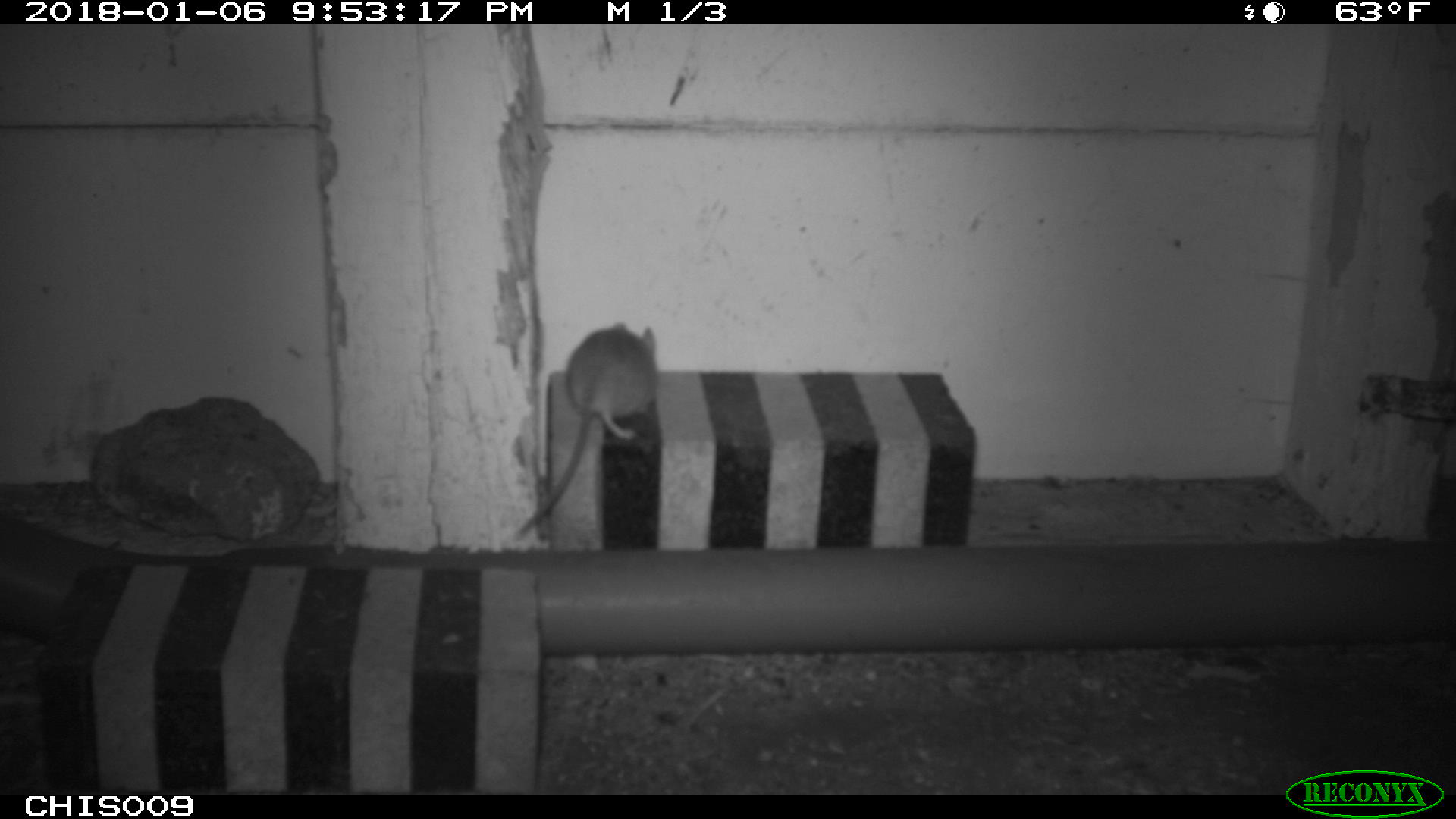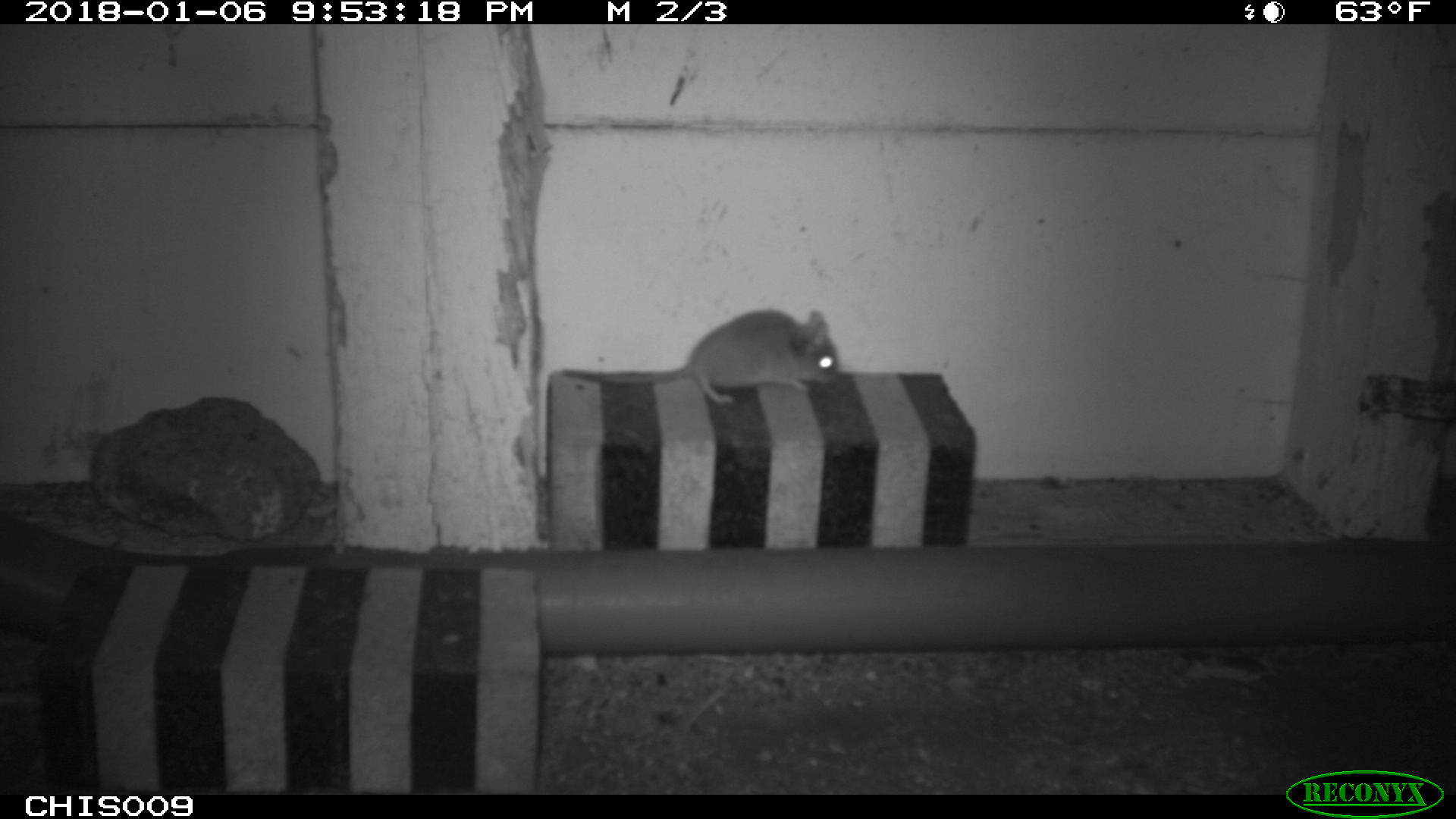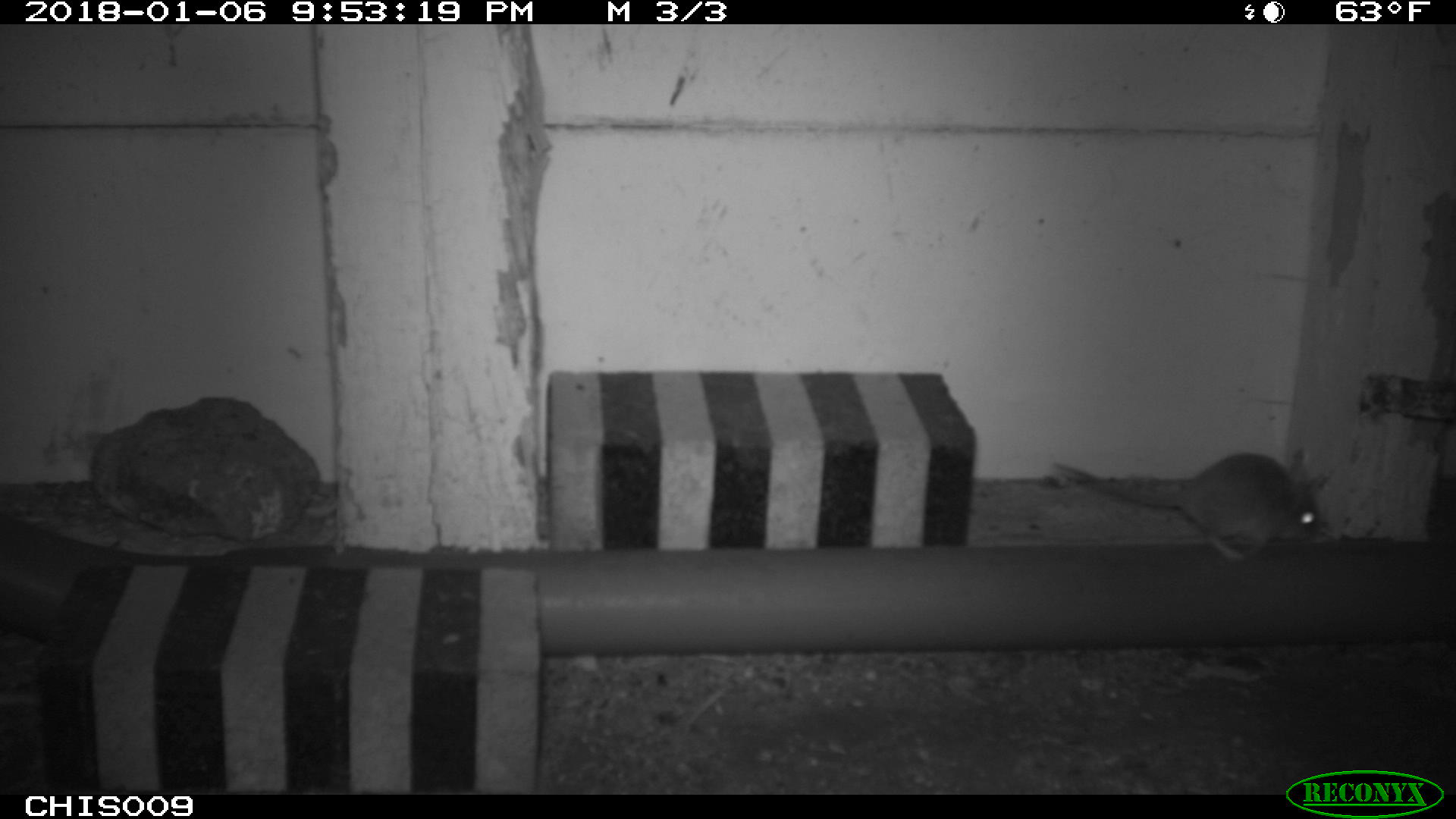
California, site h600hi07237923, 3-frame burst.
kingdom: Animalia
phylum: Chordata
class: Mammalia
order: Rodentia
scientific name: Rodentia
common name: rodent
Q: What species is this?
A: Rodent (Rodentia).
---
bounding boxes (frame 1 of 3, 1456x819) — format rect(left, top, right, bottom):
rodent: rect(510, 319, 659, 541)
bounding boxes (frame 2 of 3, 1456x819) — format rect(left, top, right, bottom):
rodent: rect(561, 309, 839, 406)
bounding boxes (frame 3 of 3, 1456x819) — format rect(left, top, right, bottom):
rodent: rect(1053, 453, 1320, 560)